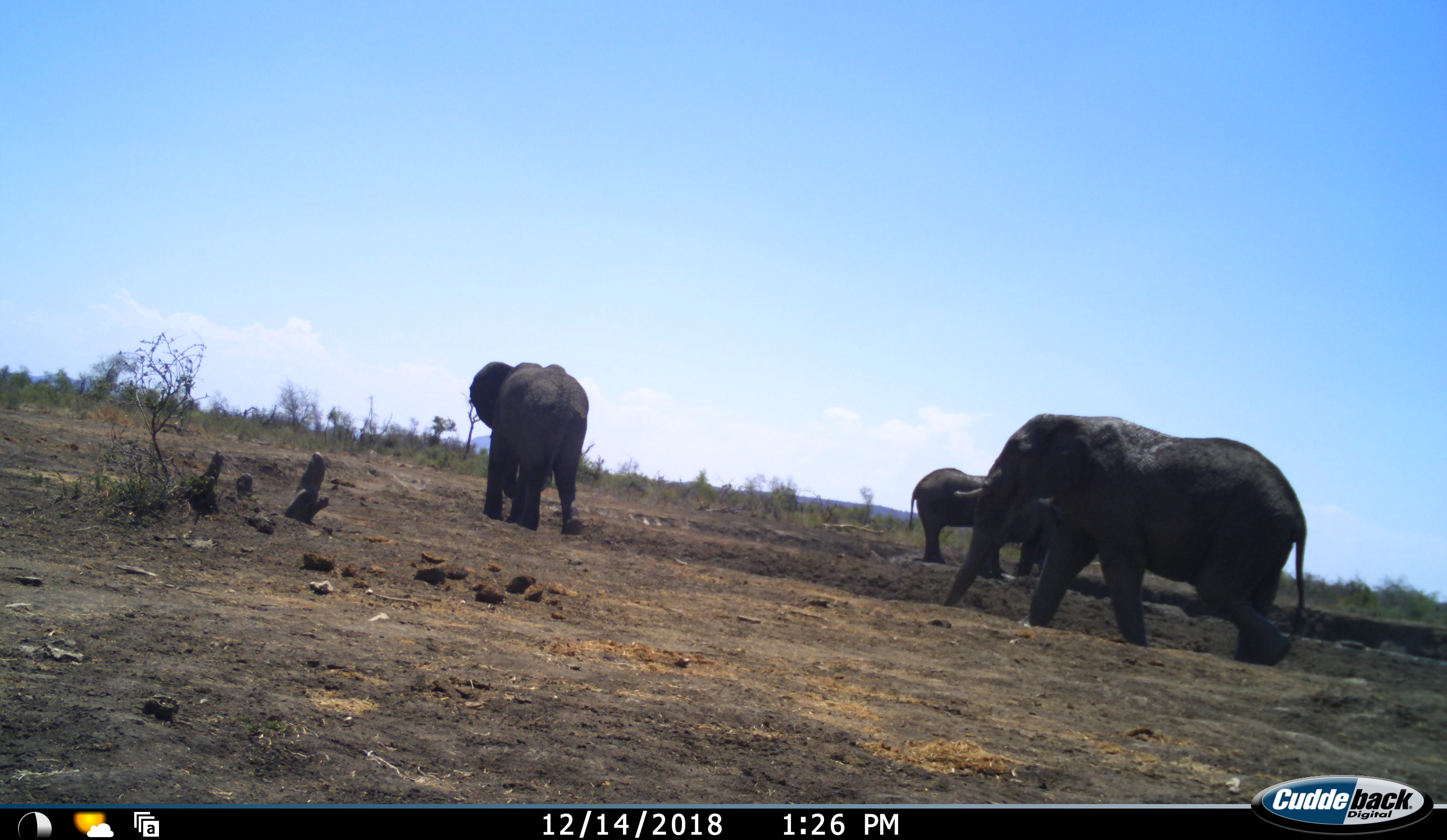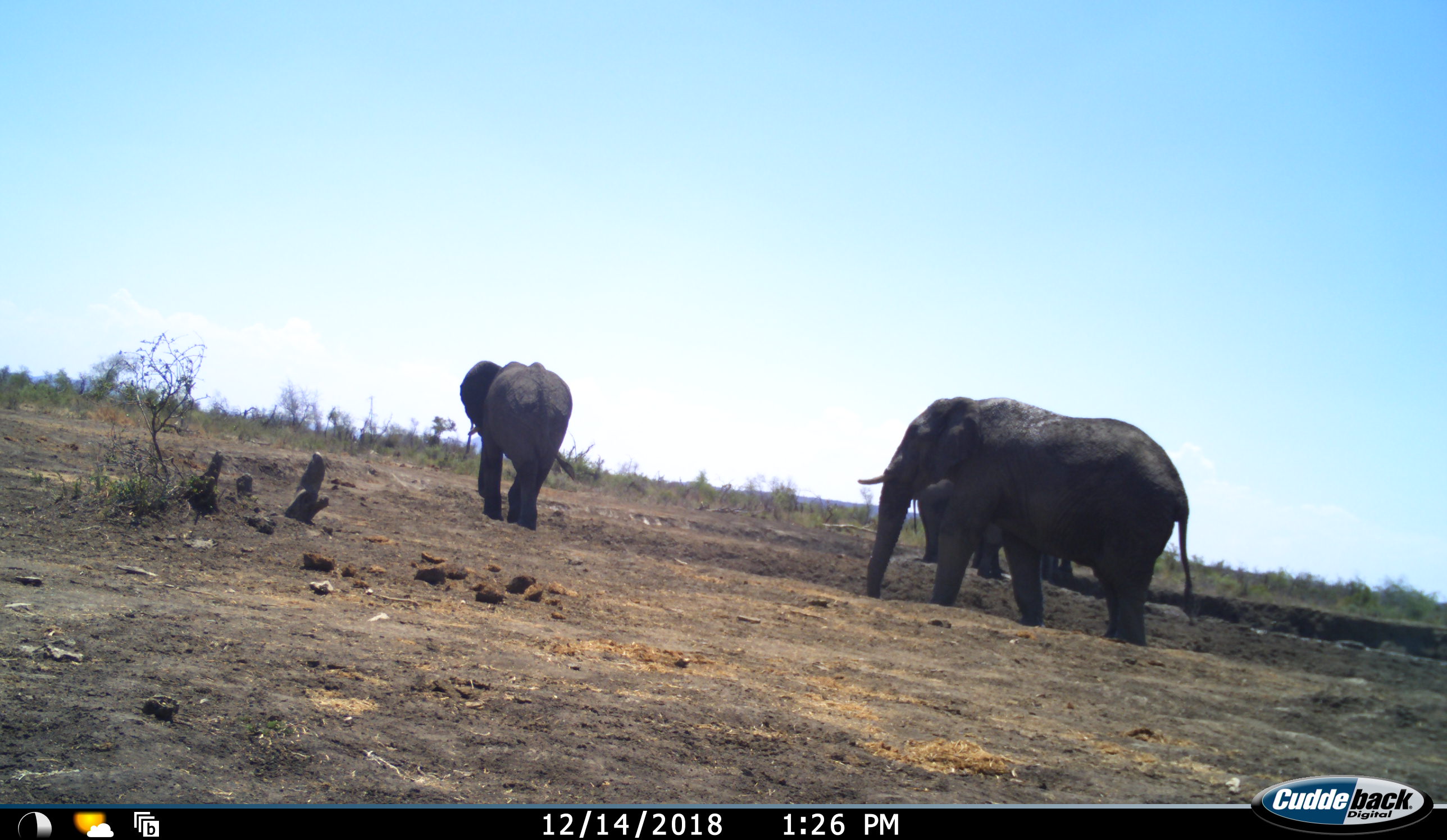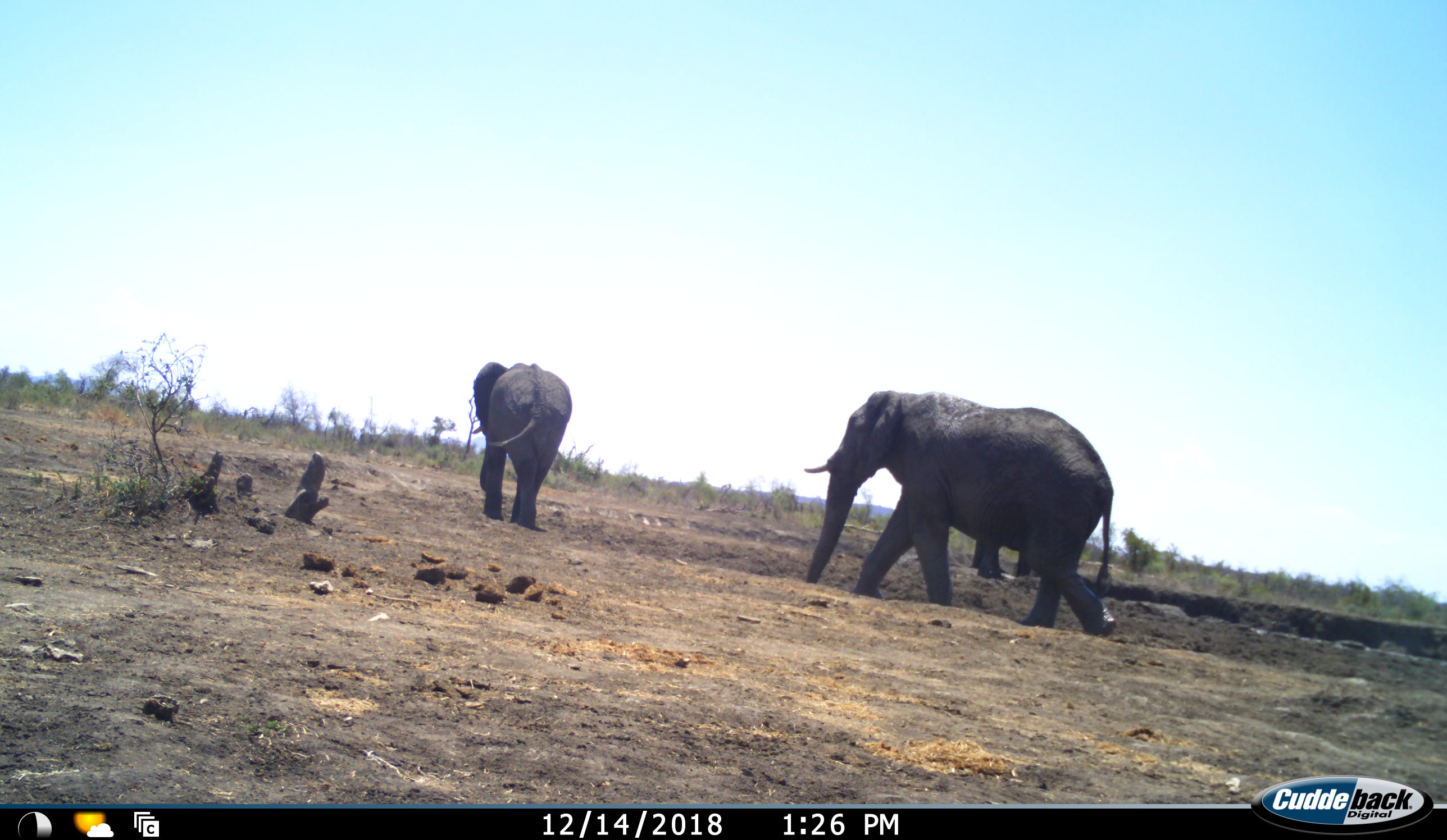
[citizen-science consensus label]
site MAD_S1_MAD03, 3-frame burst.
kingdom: Animalia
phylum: Chordata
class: Mammalia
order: Proboscidea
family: Elephantidae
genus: Loxodonta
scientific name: Loxodonta africana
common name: african bush elephant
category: elephant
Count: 3.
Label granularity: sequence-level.